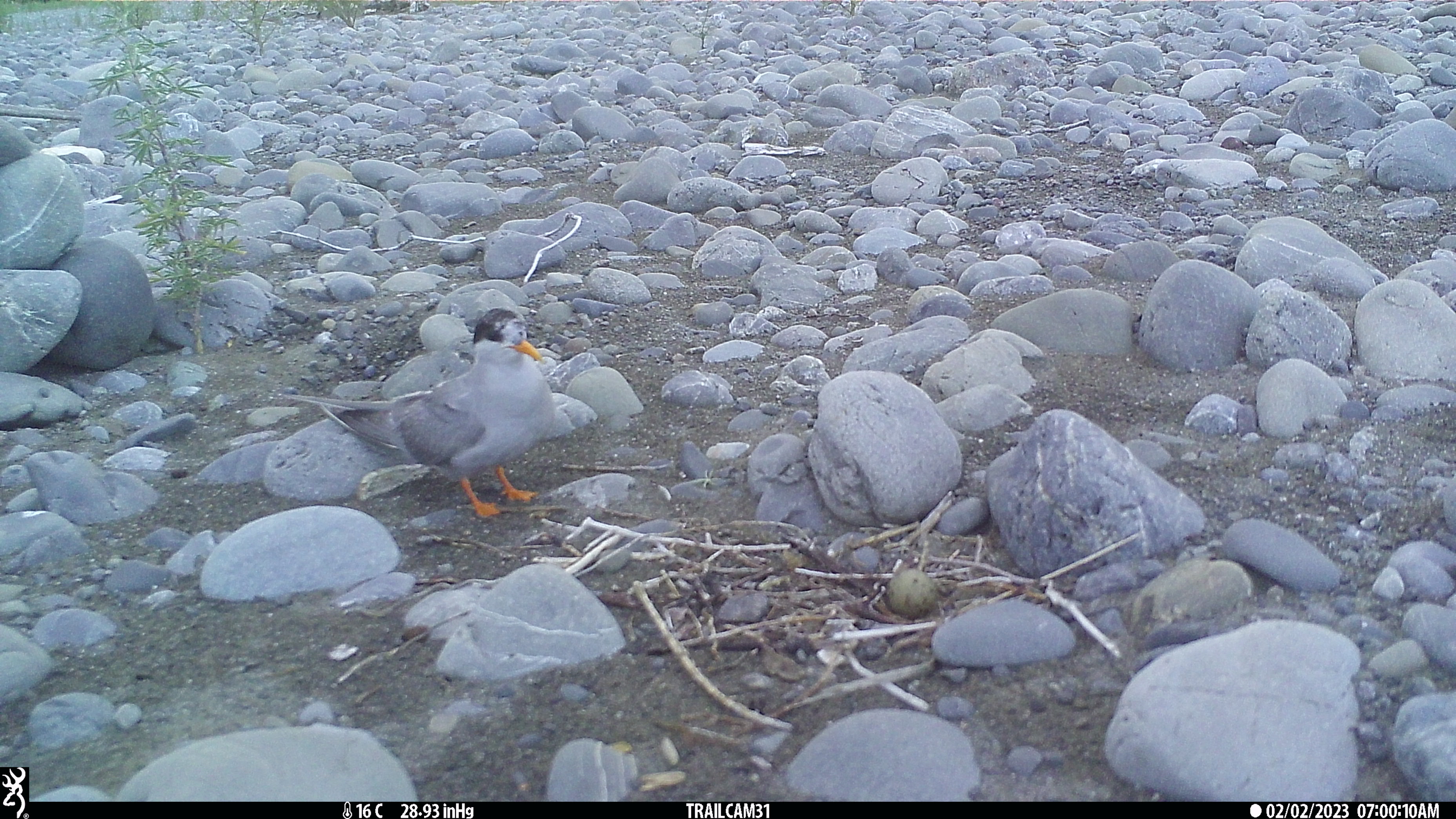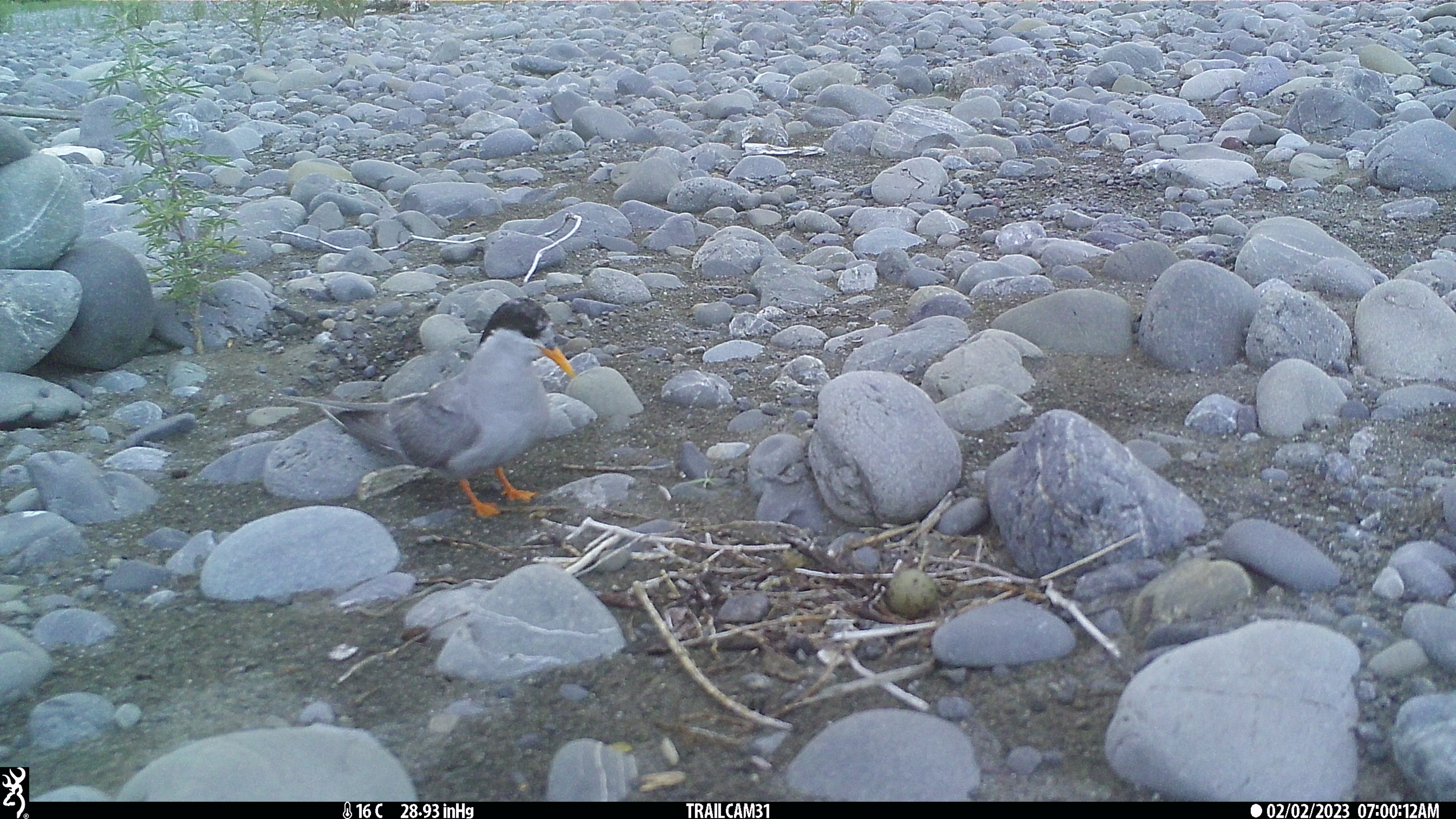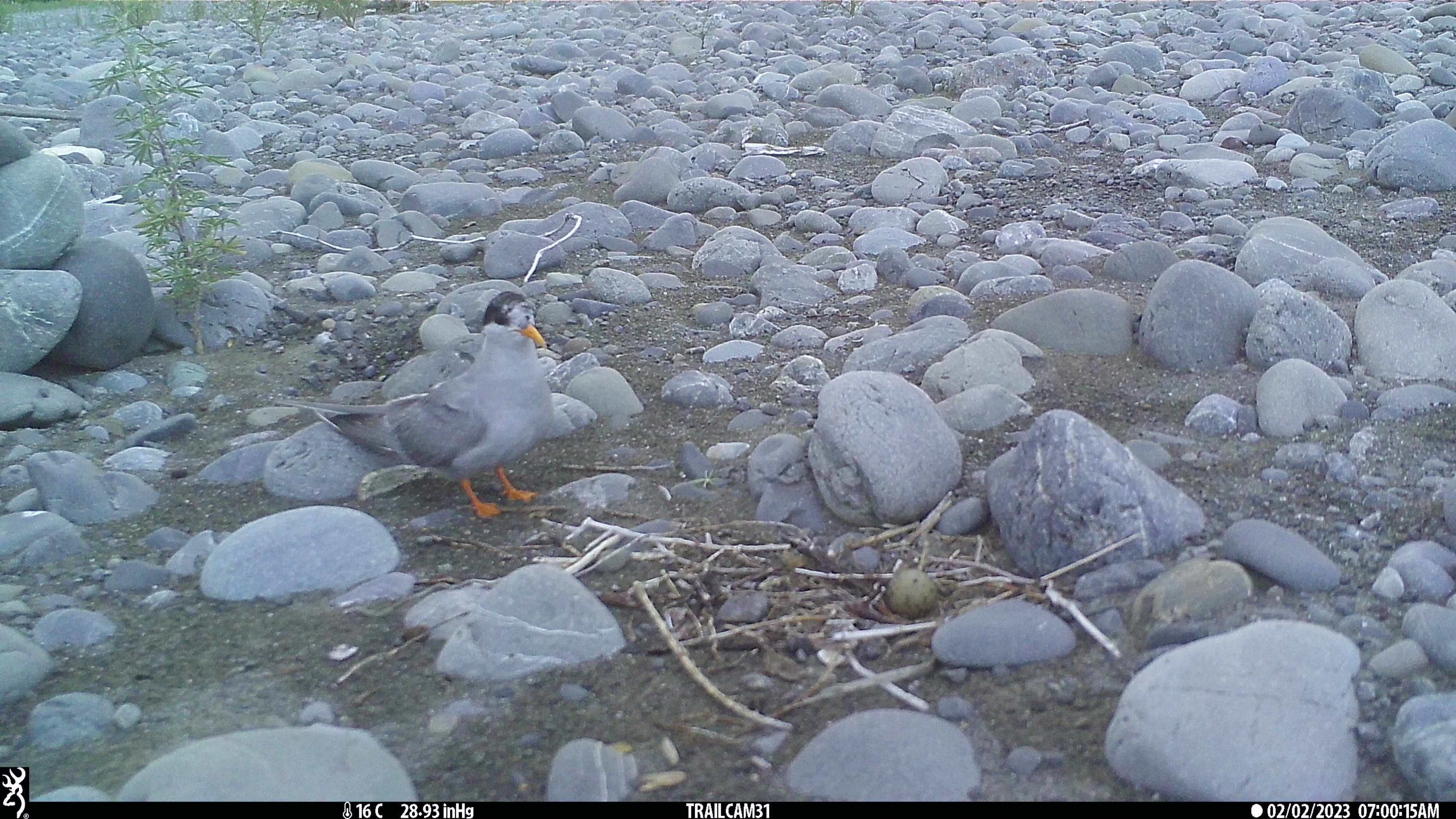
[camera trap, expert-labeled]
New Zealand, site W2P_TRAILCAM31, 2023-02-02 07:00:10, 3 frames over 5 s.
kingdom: Animalia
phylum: Chordata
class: Aves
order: Charadriiformes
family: Laridae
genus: Chlidonias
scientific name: Chlidonias albostriatus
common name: black-fronted tern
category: black fronted tern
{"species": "black fronted tern (black-fronted tern) (Chlidonias albostriatus)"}